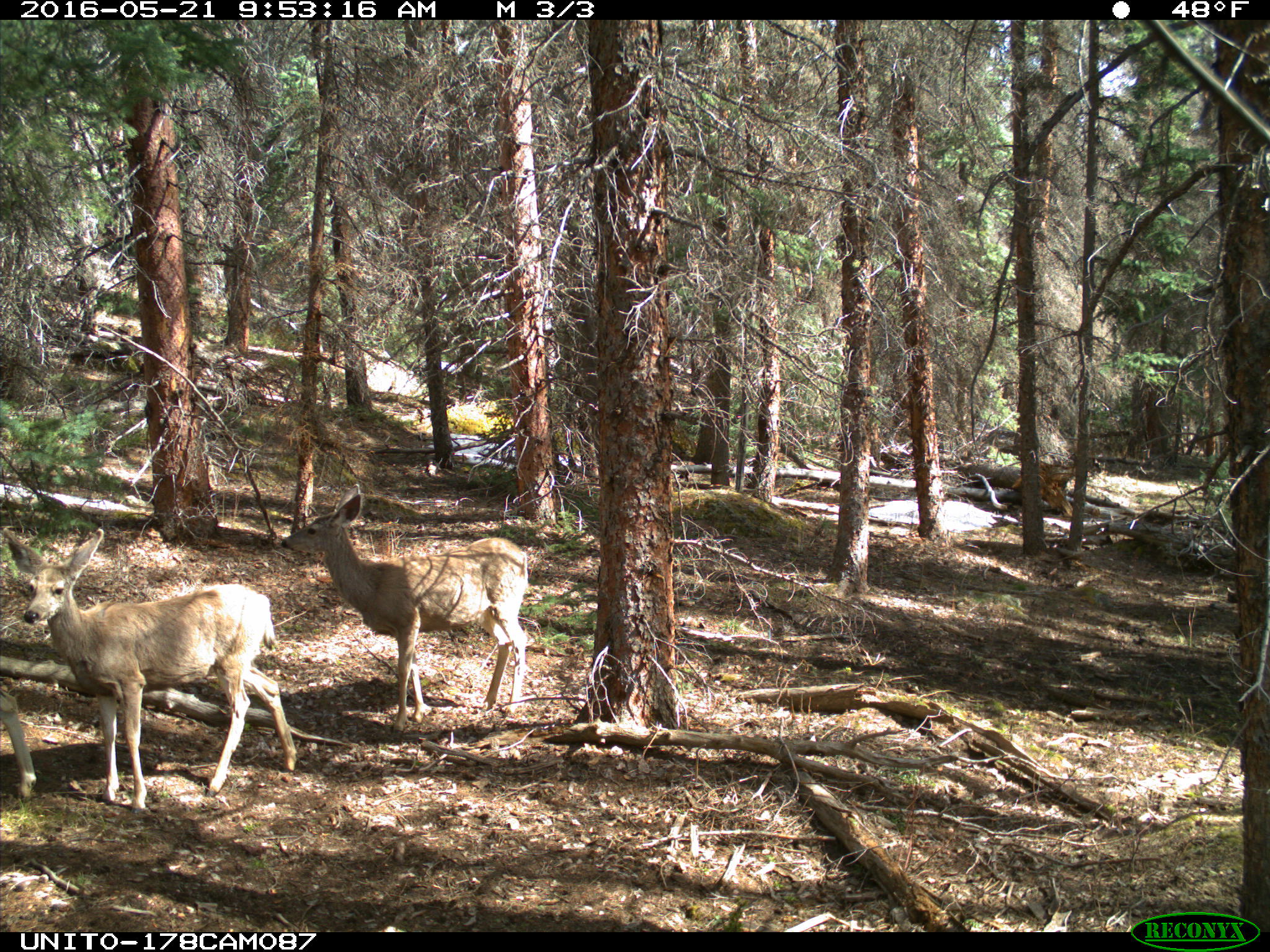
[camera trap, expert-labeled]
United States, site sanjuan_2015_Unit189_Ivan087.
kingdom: Animalia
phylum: Chordata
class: Mammalia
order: Artiodactyla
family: Cervidae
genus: Odocoileus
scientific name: Odocoileus hemionus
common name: mule deer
Odocoileus hemionus (mule deer).